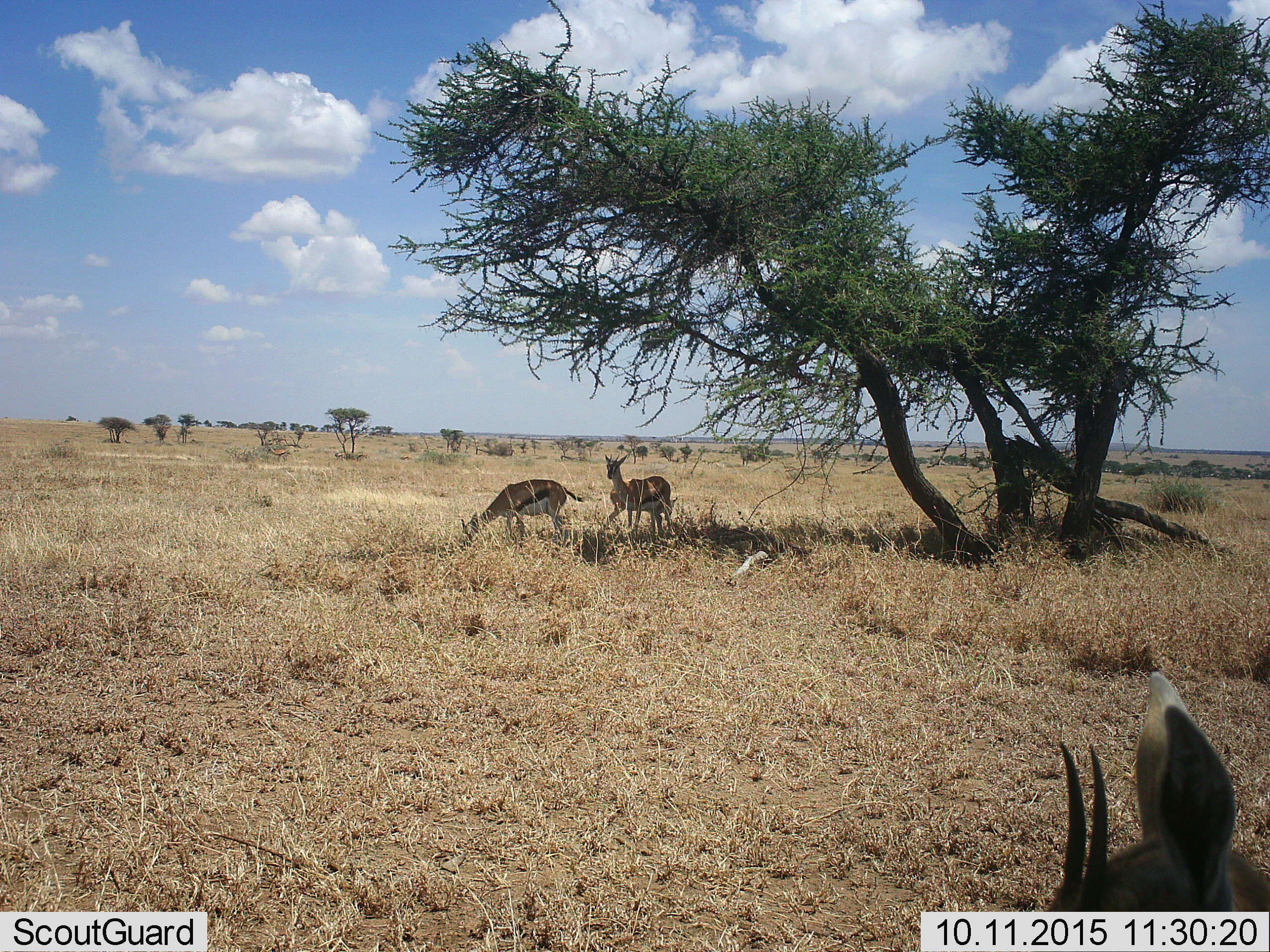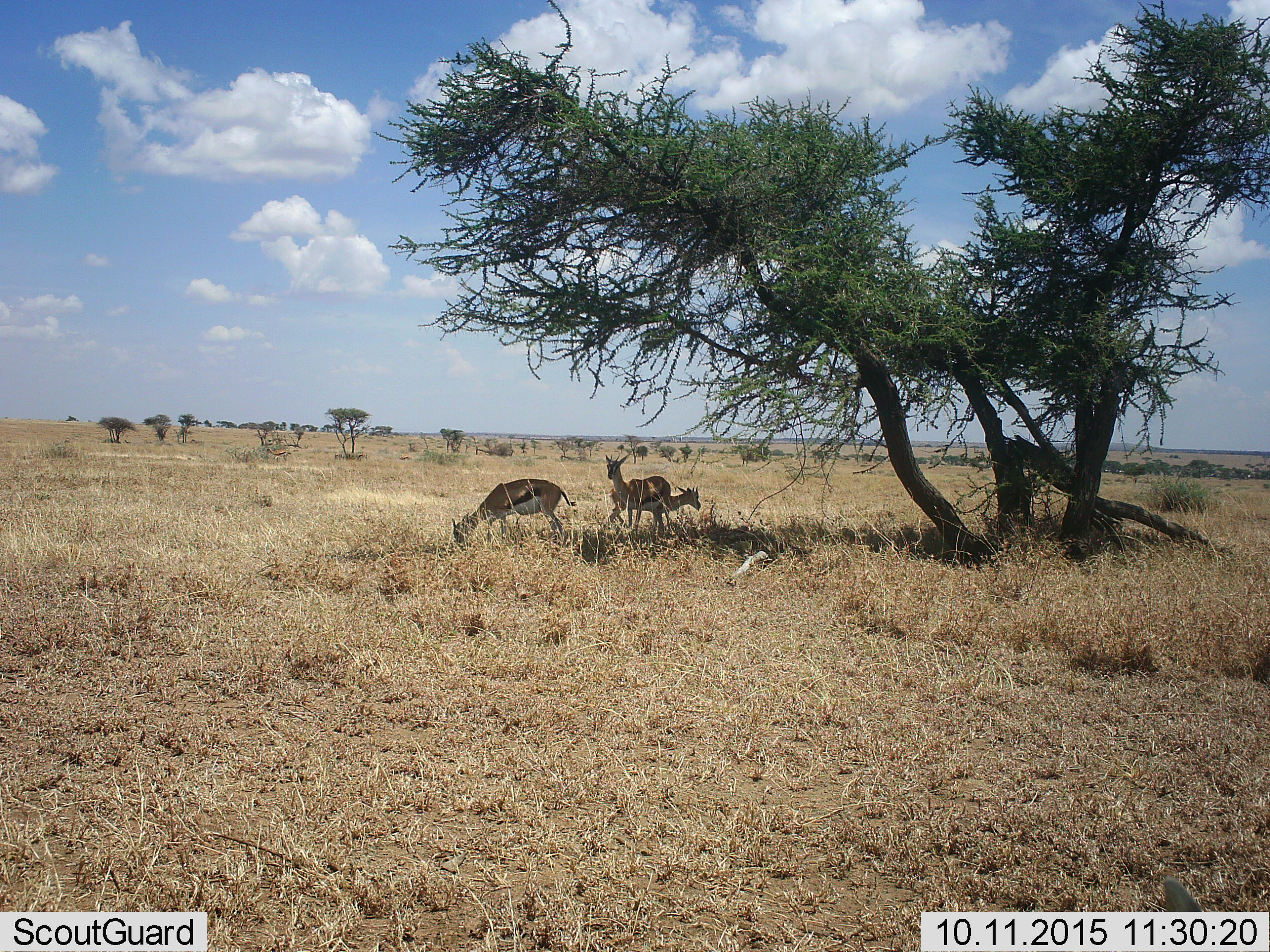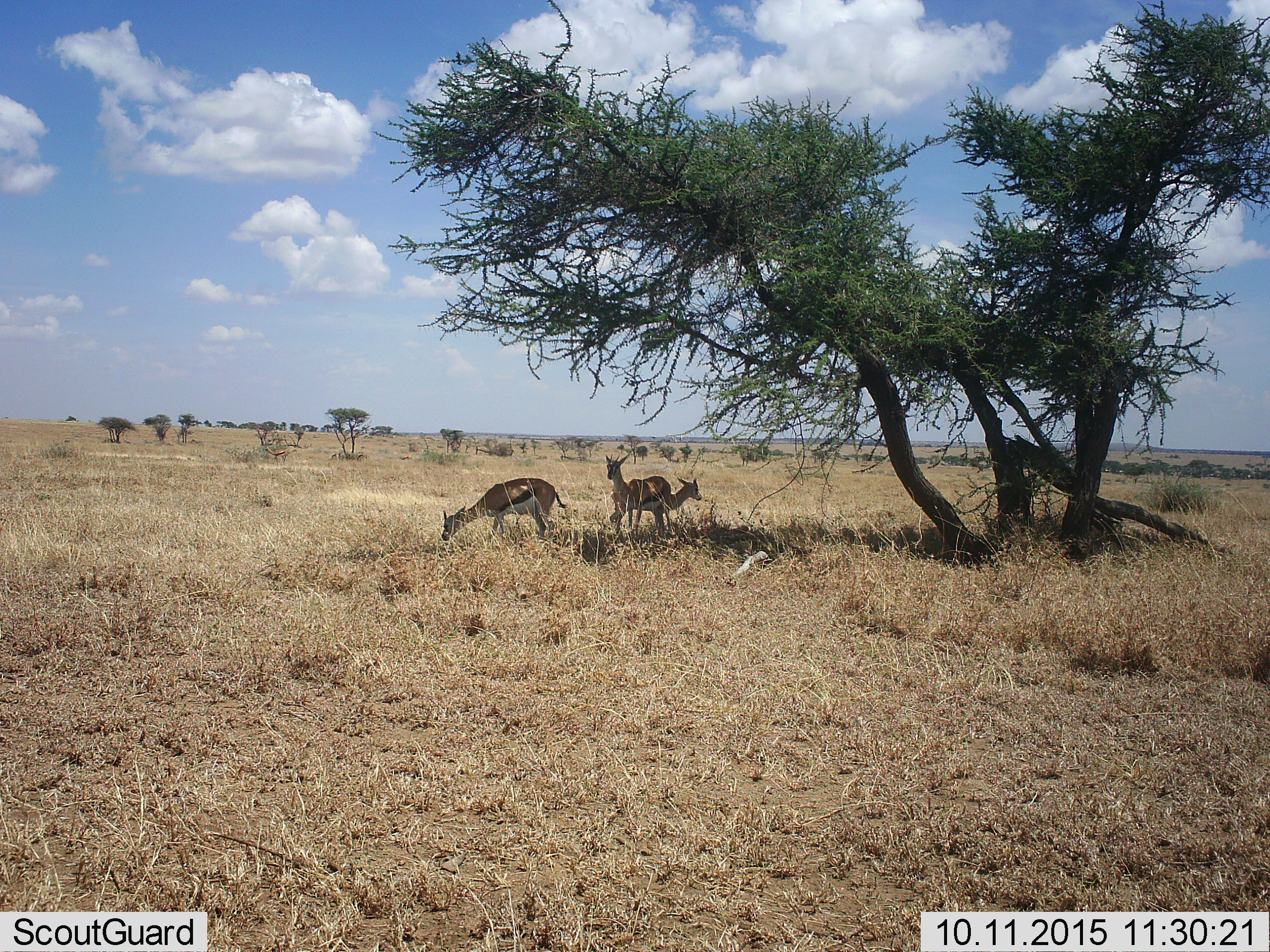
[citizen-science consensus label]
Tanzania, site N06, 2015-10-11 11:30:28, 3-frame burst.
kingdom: Animalia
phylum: Chordata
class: Mammalia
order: Artiodactyla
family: Bovidae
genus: Eudorcas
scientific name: Eudorcas thomsonii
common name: thomson's gazelle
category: gazellethomsons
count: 4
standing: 70%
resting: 0%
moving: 40%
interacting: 0%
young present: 10%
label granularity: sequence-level